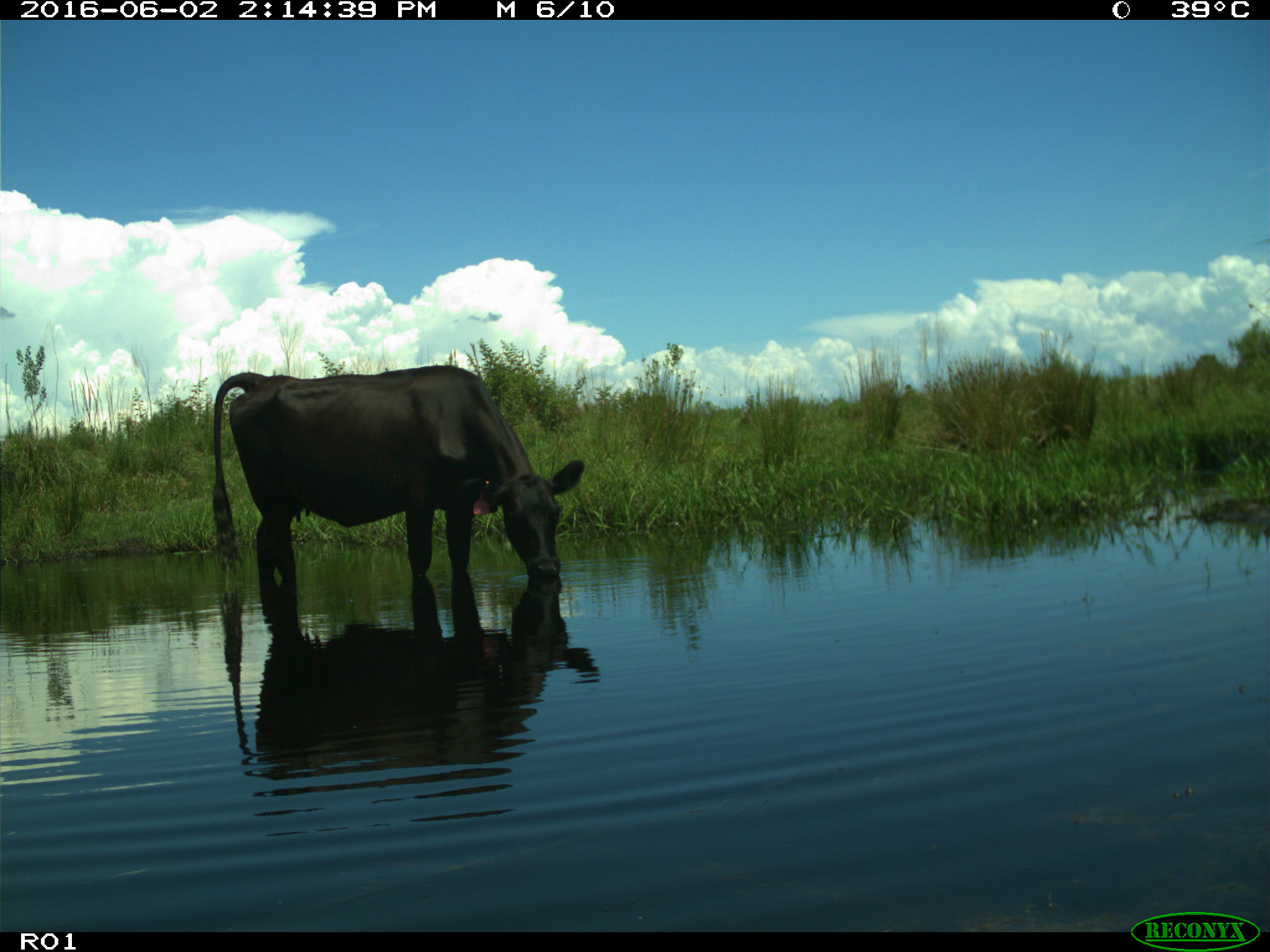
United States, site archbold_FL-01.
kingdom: Animalia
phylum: Chordata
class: Mammalia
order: Artiodactyla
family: Bovidae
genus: Bos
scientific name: Bos taurus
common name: domestic cow